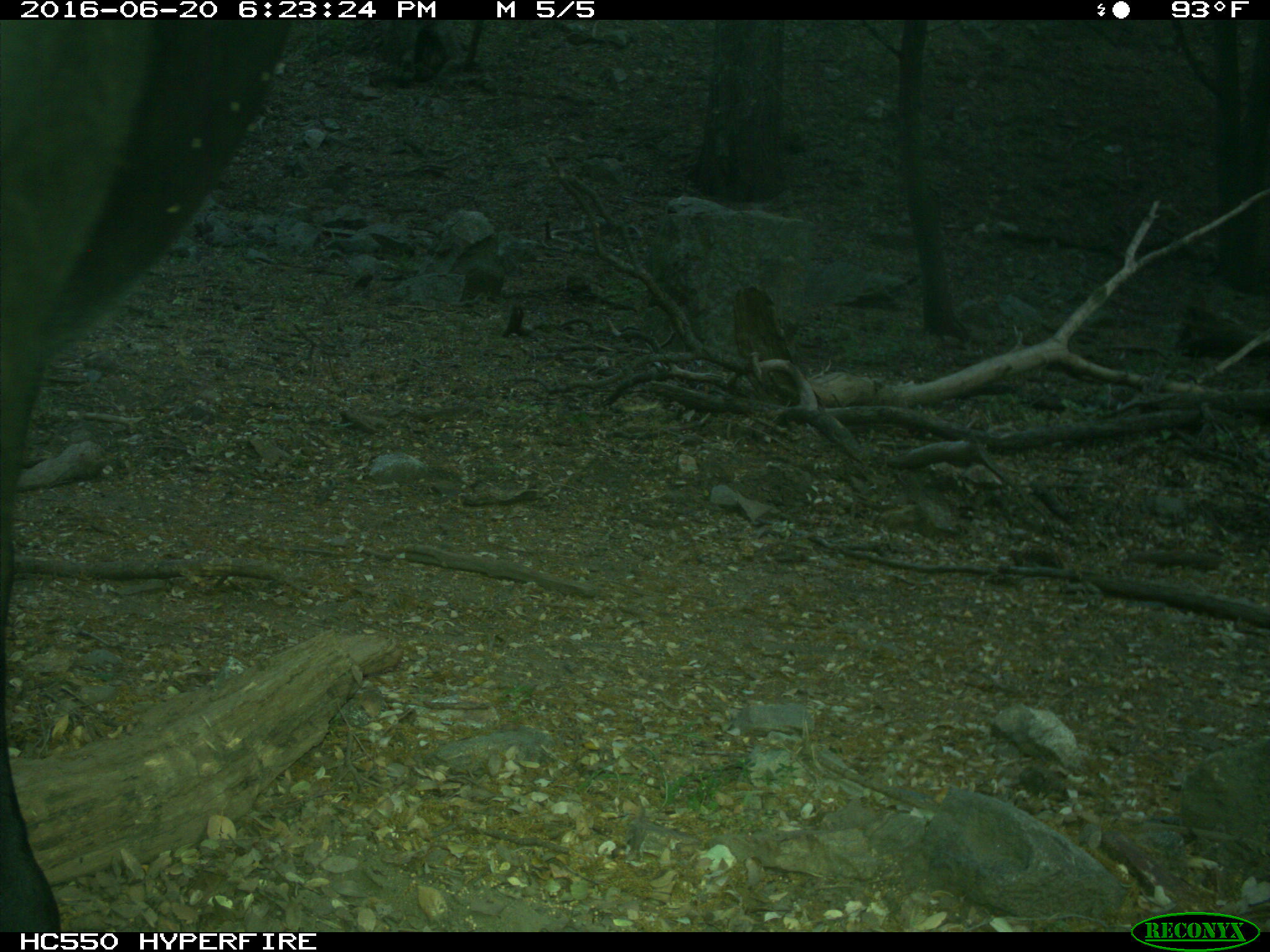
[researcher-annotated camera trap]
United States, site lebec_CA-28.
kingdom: Animalia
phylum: Chordata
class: Mammalia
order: Artiodactyla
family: Bovidae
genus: Bos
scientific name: Bos taurus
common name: domestic cow